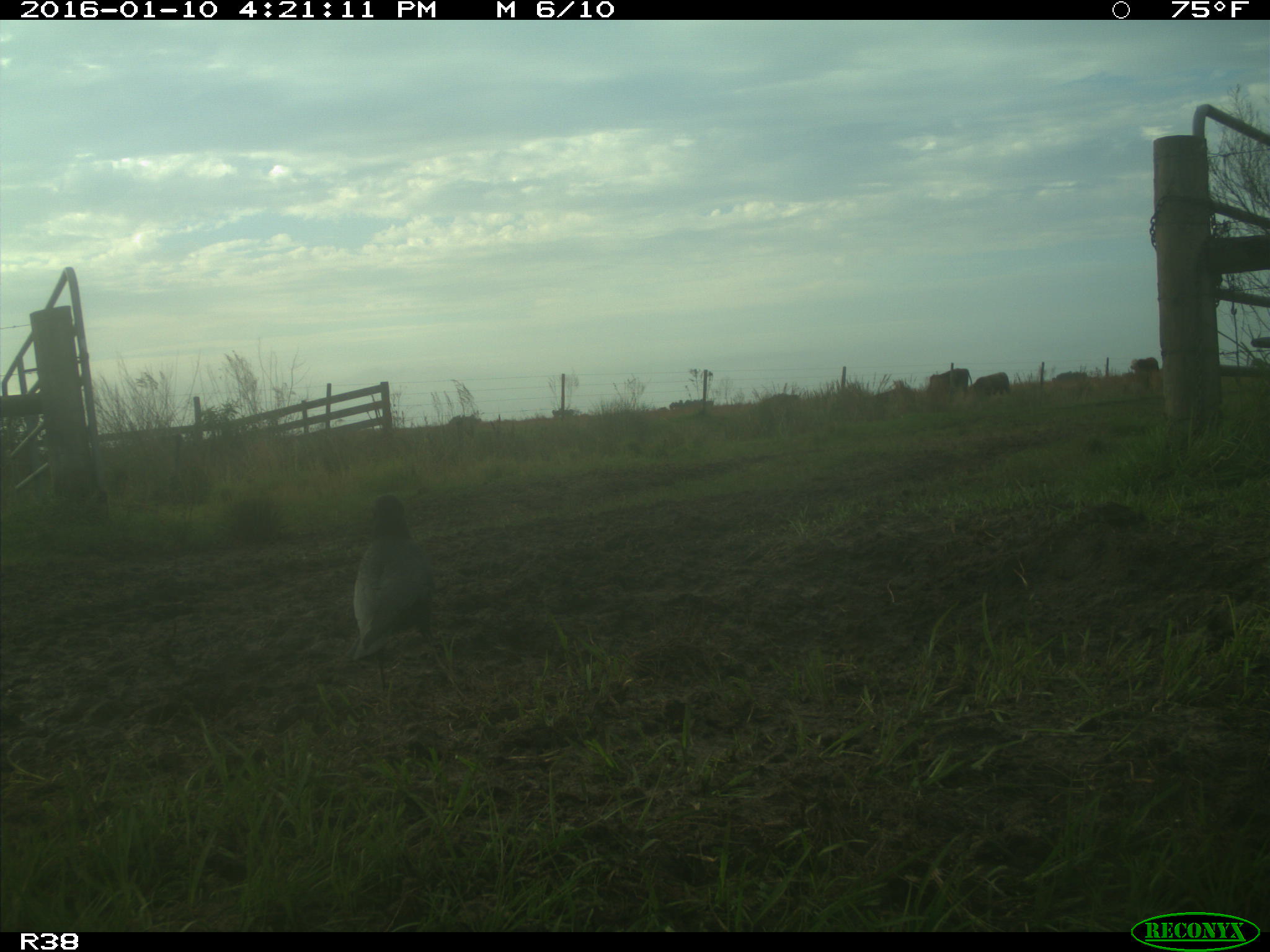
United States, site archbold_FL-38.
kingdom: Animalia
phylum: Chordata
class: Aves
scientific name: Aves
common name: birds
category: unidentified bird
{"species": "unidentified bird (birds) (Aves)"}